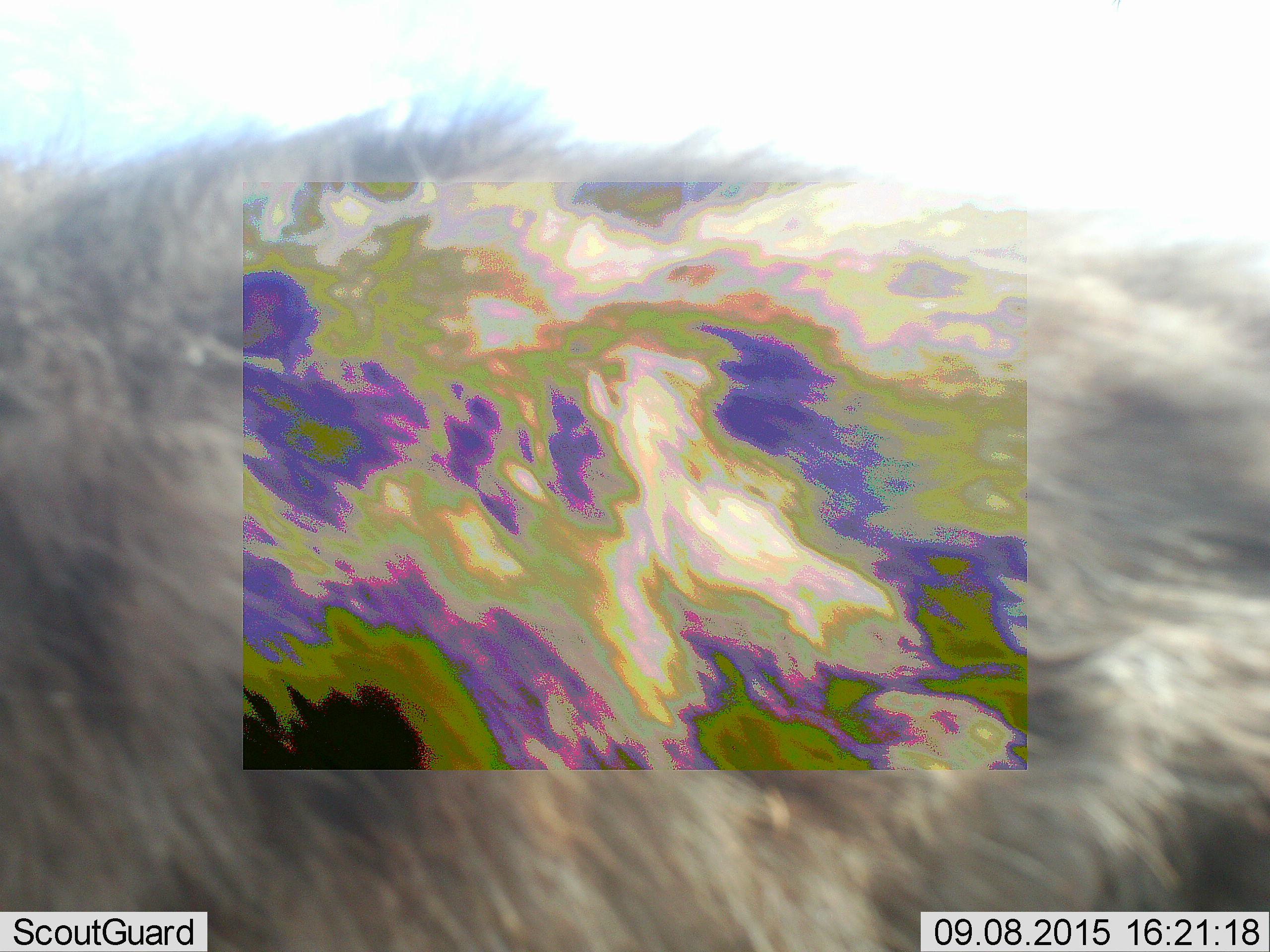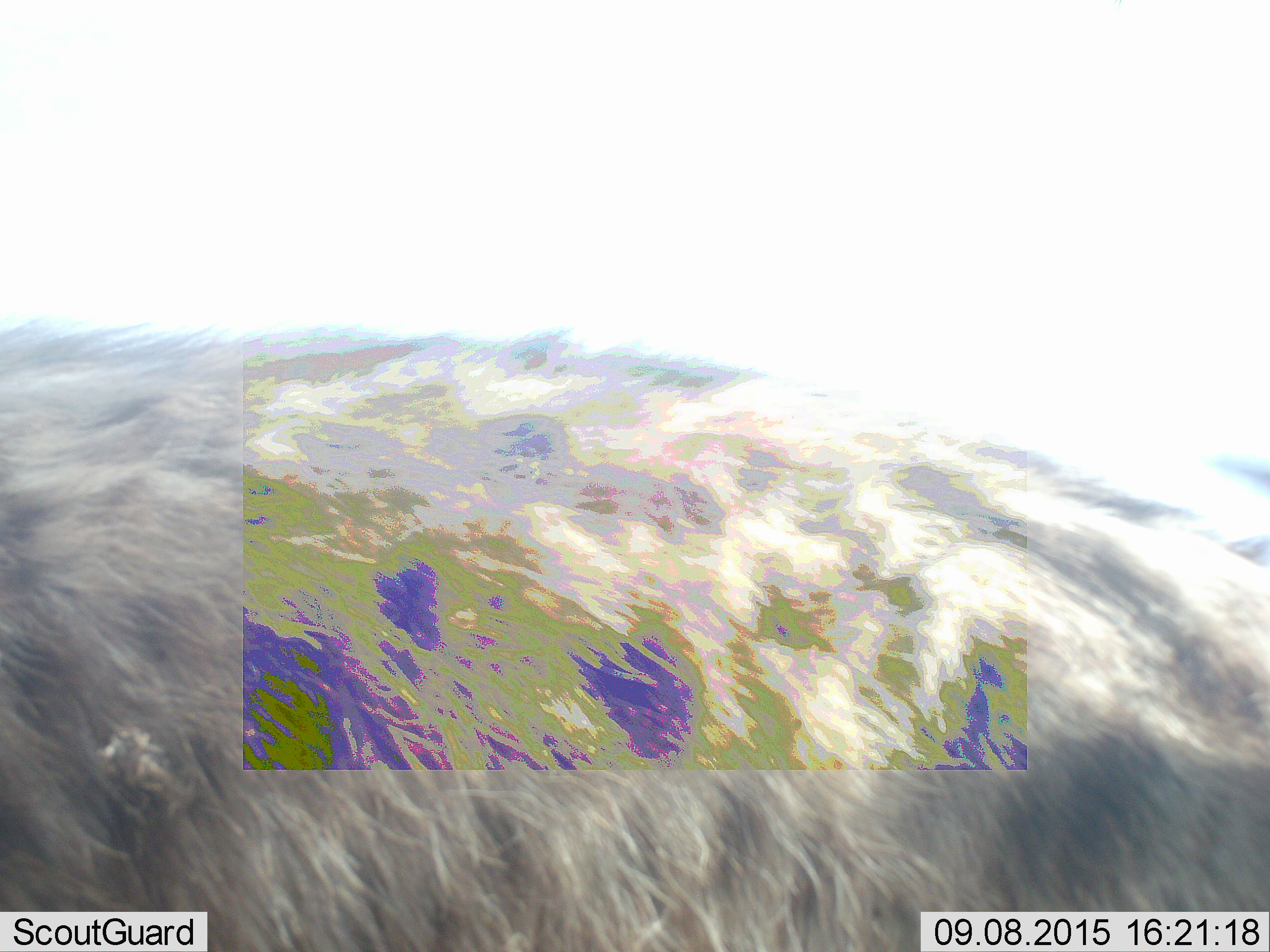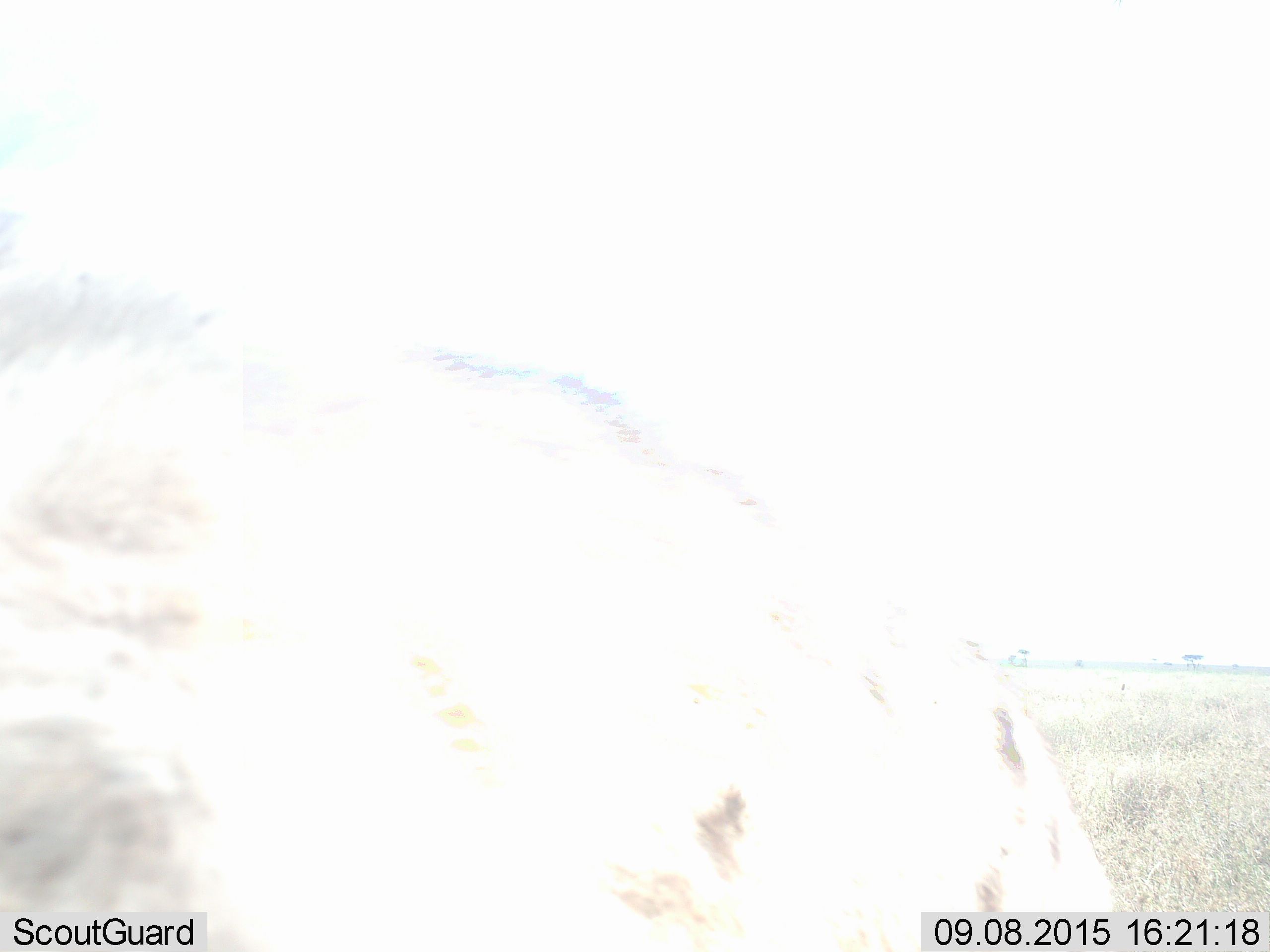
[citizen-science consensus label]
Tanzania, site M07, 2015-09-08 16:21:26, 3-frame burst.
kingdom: Animalia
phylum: Chordata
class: Mammalia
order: Carnivora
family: Hyaenidae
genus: Crocuta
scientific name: Crocuta crocuta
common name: spotted hyena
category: hyenaspotted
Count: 1.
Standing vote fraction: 25%.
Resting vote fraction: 0%.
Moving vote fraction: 75%.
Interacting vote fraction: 0%.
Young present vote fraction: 0%.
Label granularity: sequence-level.